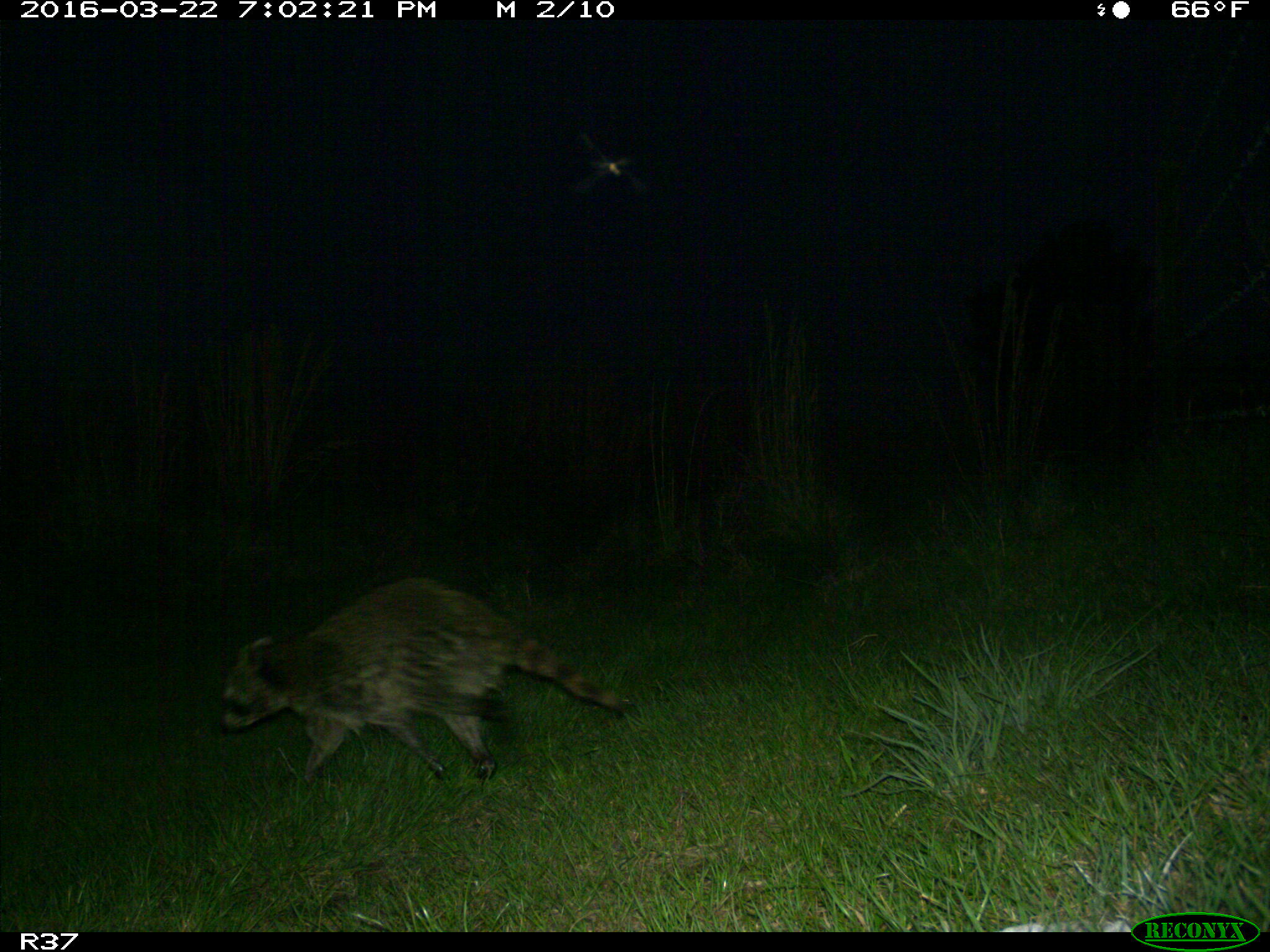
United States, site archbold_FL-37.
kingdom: Animalia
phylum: Chordata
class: Mammalia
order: Carnivora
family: Procyonidae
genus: Procyon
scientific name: Procyon lotor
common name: common raccoon